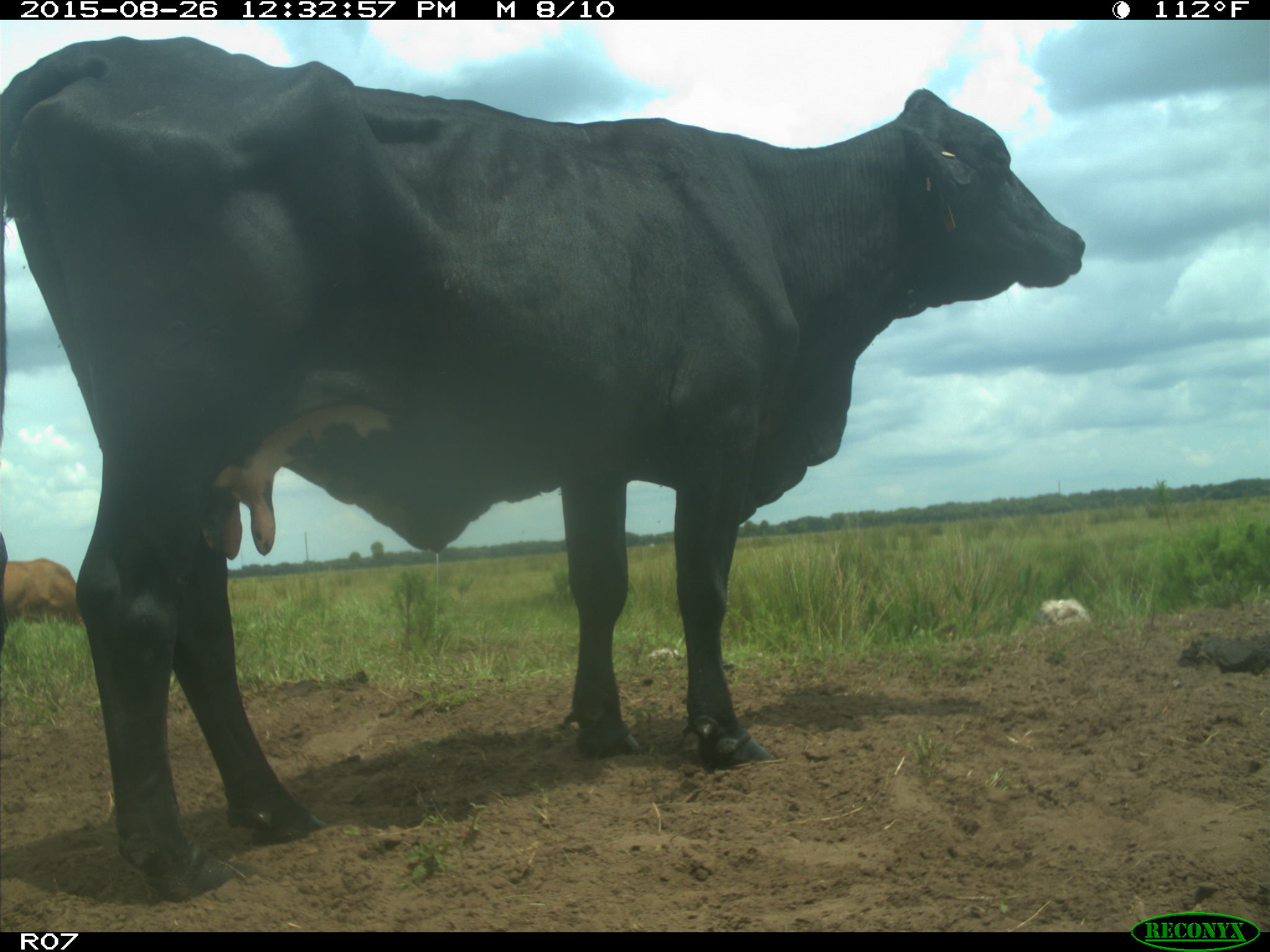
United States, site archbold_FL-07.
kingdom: Animalia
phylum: Chordata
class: Mammalia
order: Artiodactyla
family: Bovidae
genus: Bos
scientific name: Bos taurus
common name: domestic cow